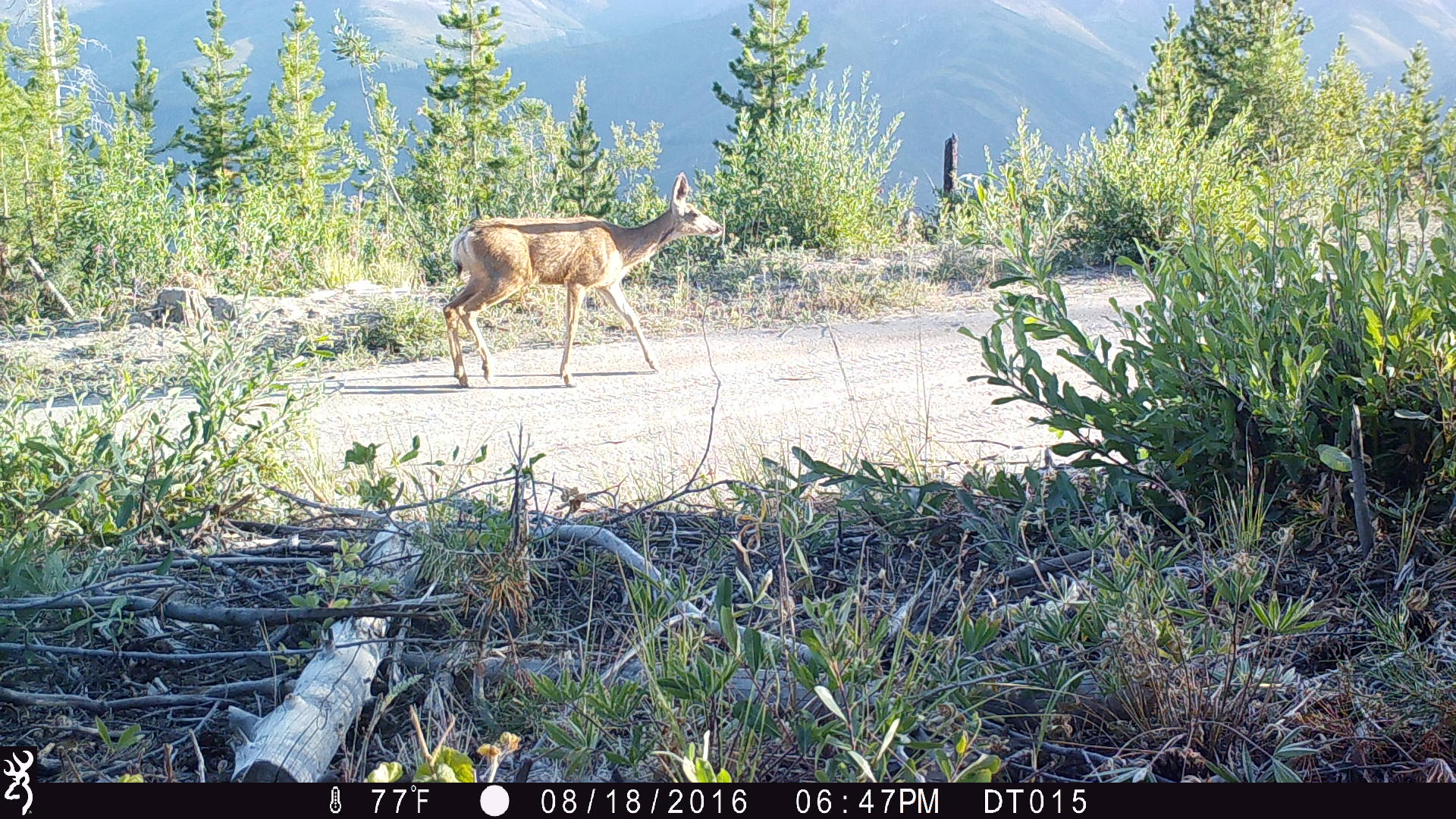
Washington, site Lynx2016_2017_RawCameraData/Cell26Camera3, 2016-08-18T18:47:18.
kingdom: Animalia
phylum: Chordata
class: Mammalia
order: Artiodactyla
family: Cervidae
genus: Odocoileus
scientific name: Odocoileus hemionus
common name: mule deer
Odocoileus hemionus (mule deer). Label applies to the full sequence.